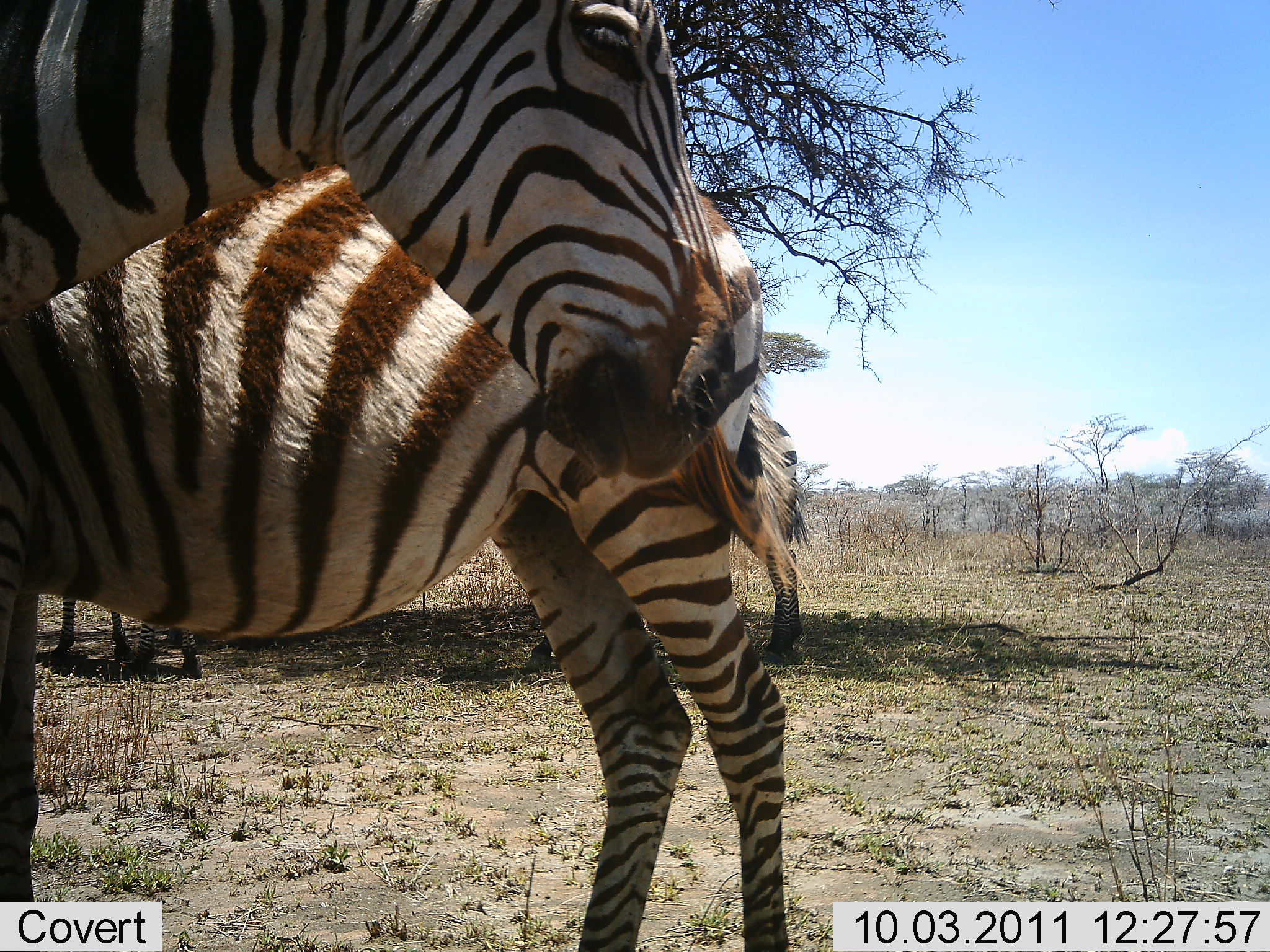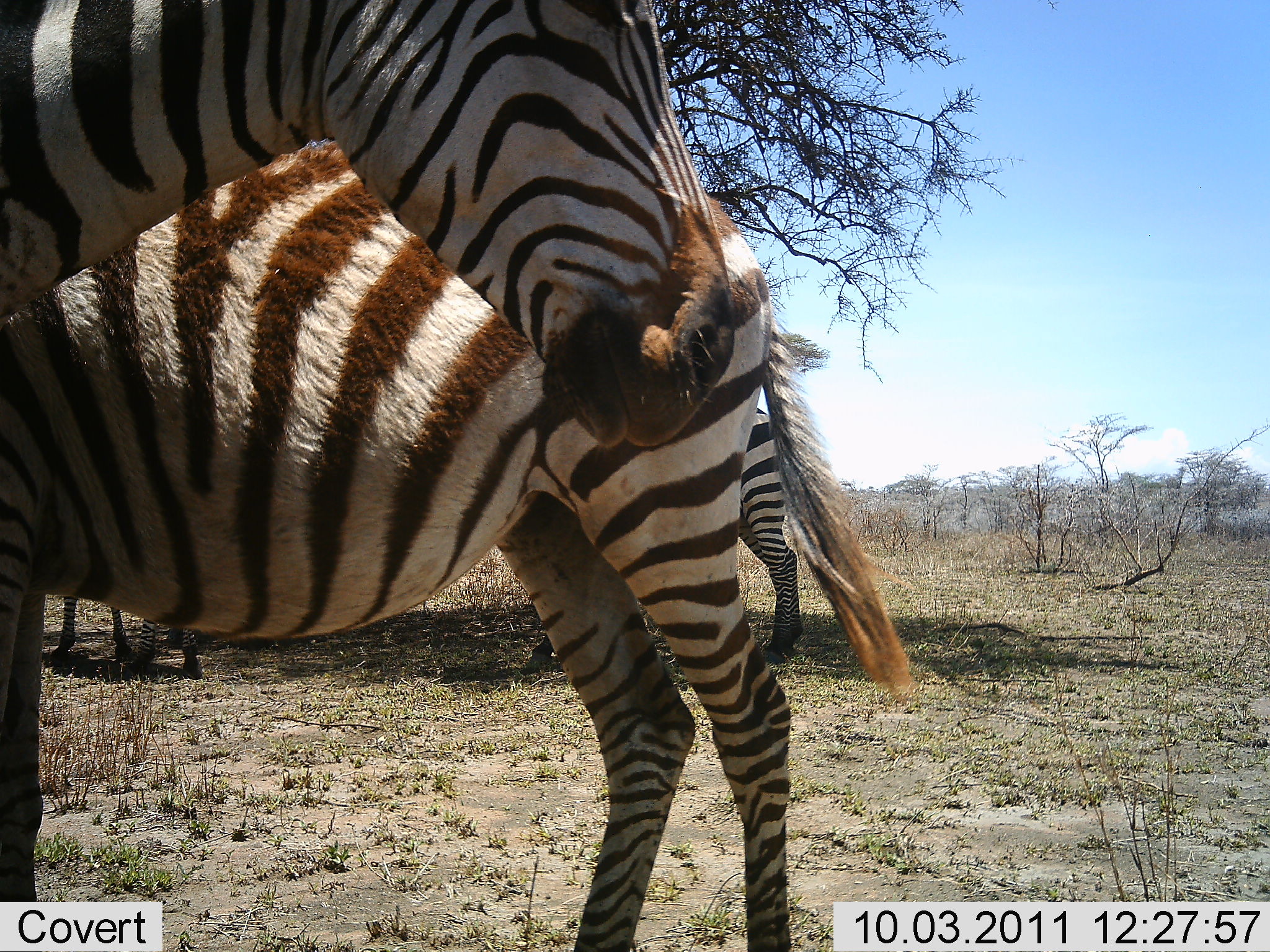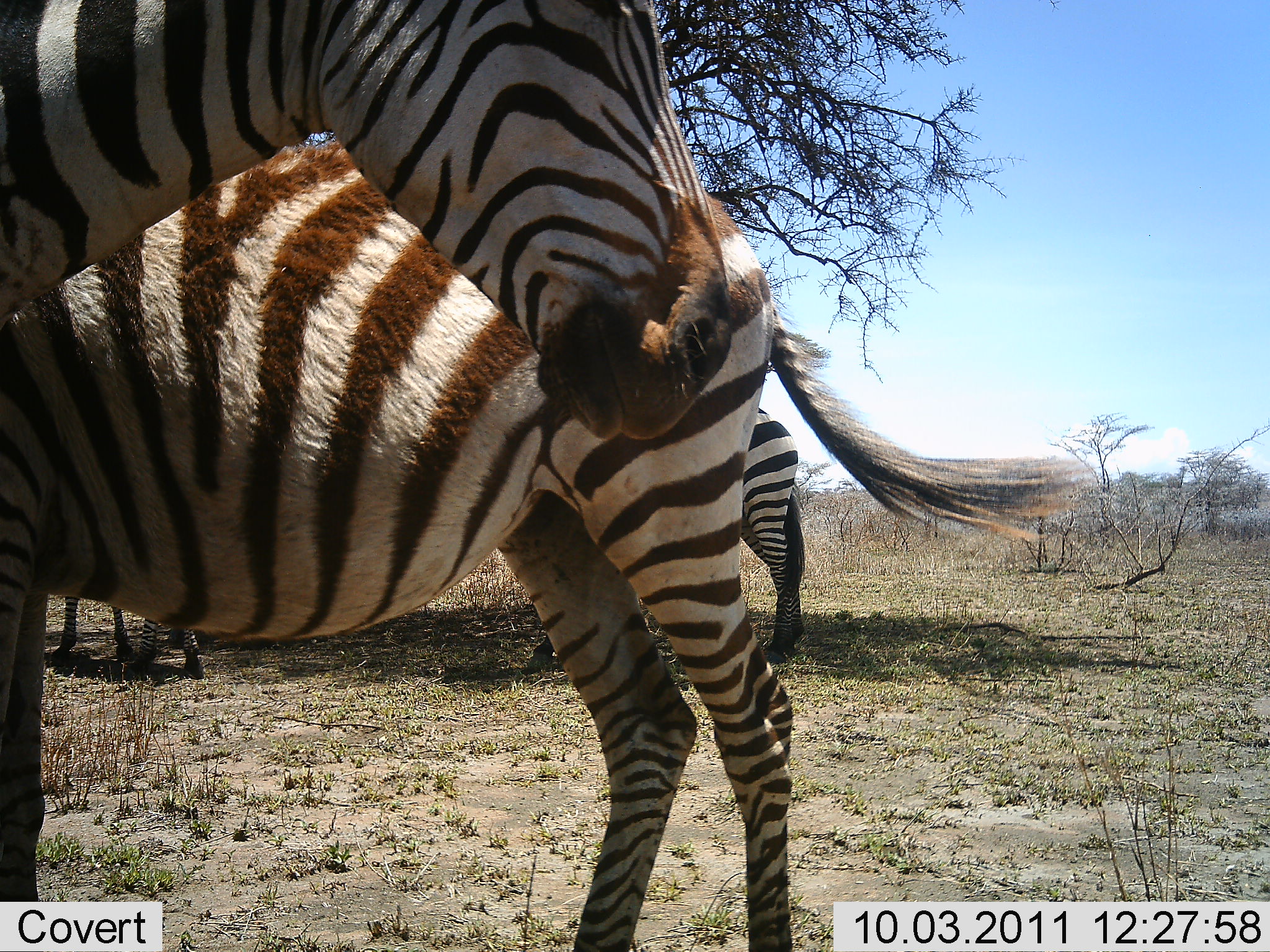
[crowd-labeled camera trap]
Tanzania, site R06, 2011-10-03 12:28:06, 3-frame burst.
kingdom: Animalia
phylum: Chordata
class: Mammalia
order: Perissodactyla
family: Equidae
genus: Equus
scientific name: Equus quagga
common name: plains zebra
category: zebra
Zebra (plains zebra) (Equus quagga), count 4. Behavior (volunteer vote fractions): standing 90%, resting 10%, moving 10%, interacting 0%. Young present (vote fraction): 0%. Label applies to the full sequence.